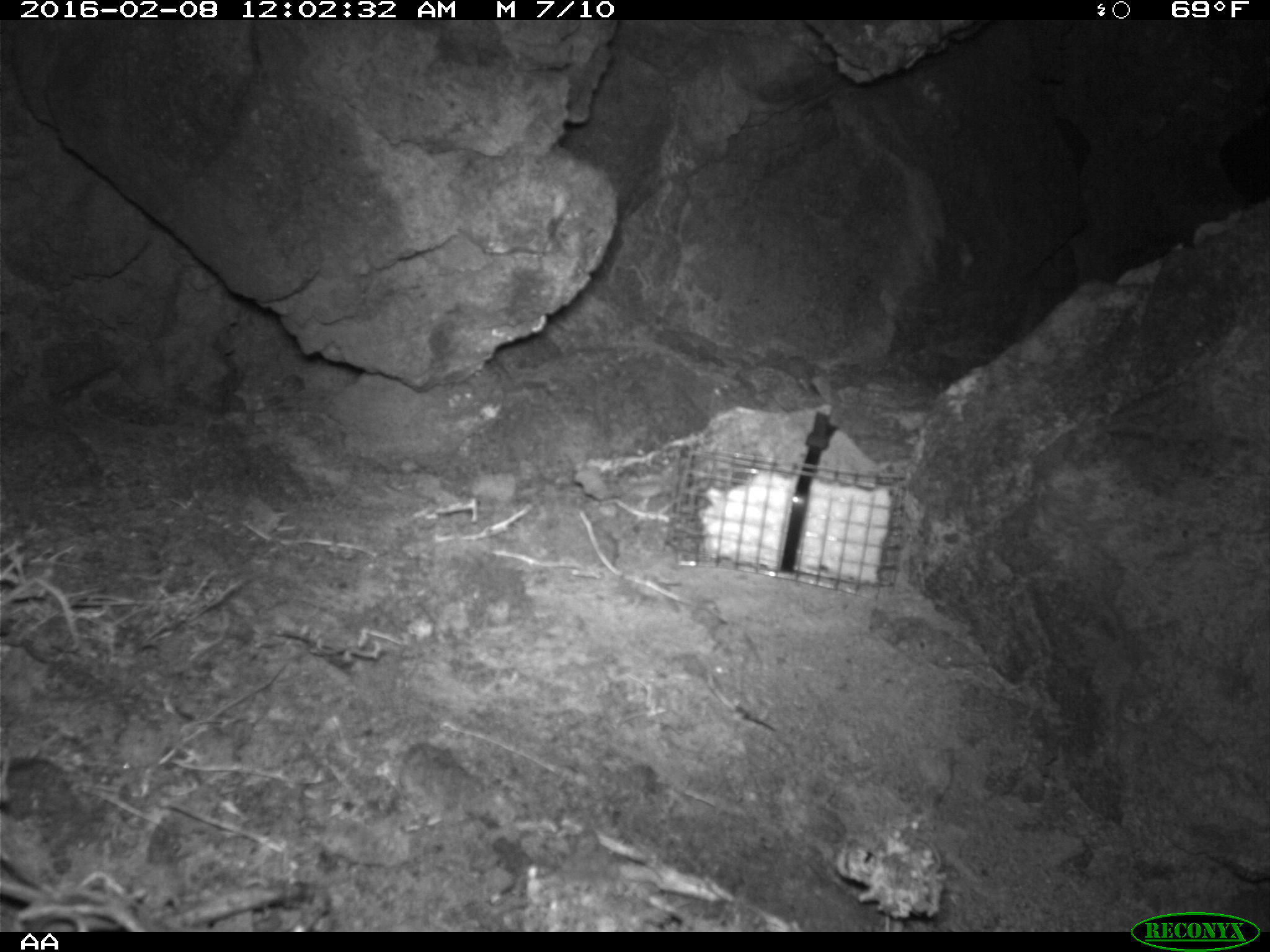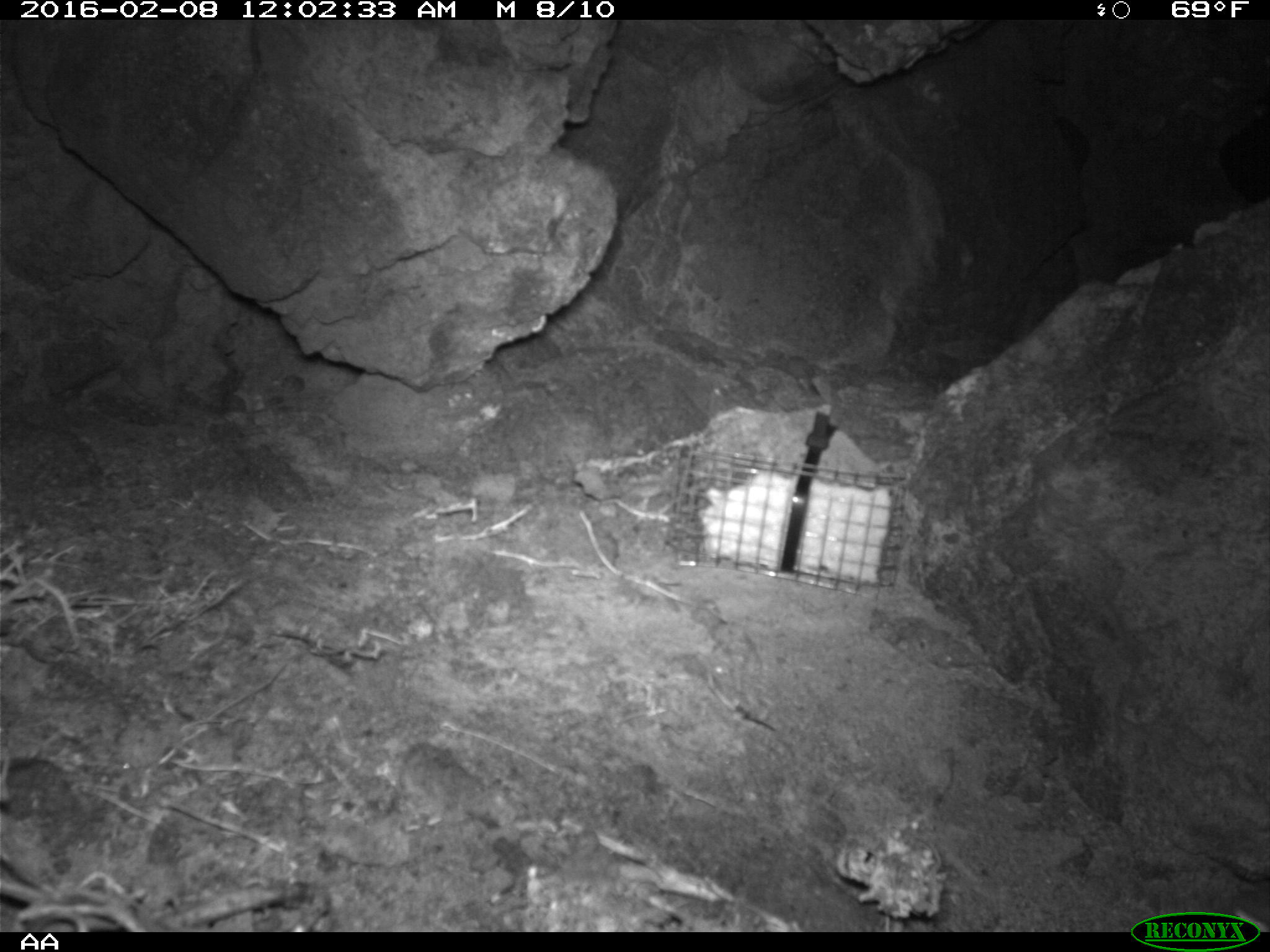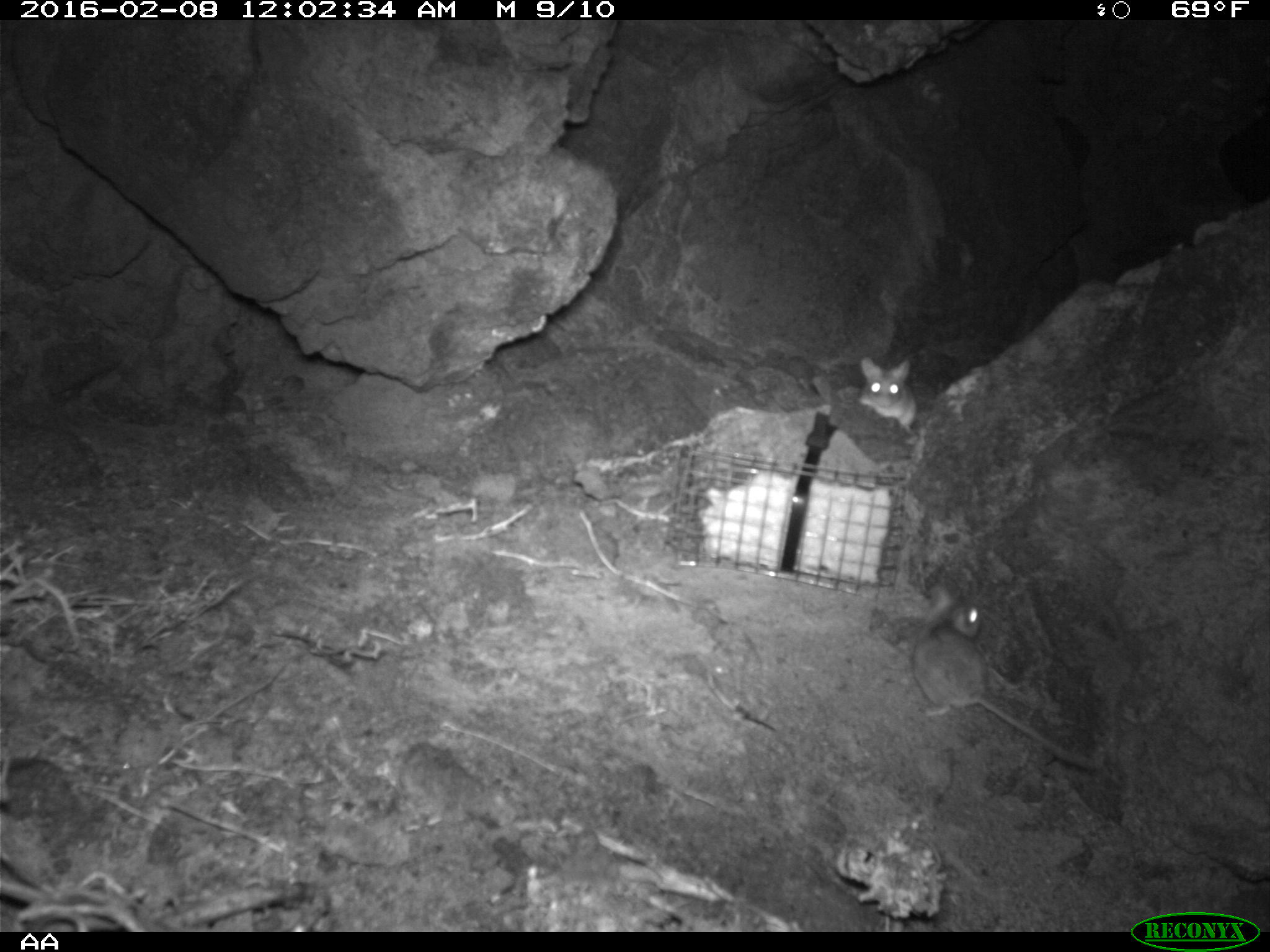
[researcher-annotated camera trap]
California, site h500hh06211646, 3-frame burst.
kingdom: Animalia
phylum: Chordata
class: Mammalia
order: Rodentia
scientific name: Rodentia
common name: rodent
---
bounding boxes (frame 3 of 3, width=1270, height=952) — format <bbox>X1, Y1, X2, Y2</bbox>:
rodent: <bbox>912, 584, 1095, 768</bbox>; <bbox>858, 356, 917, 434</bbox>